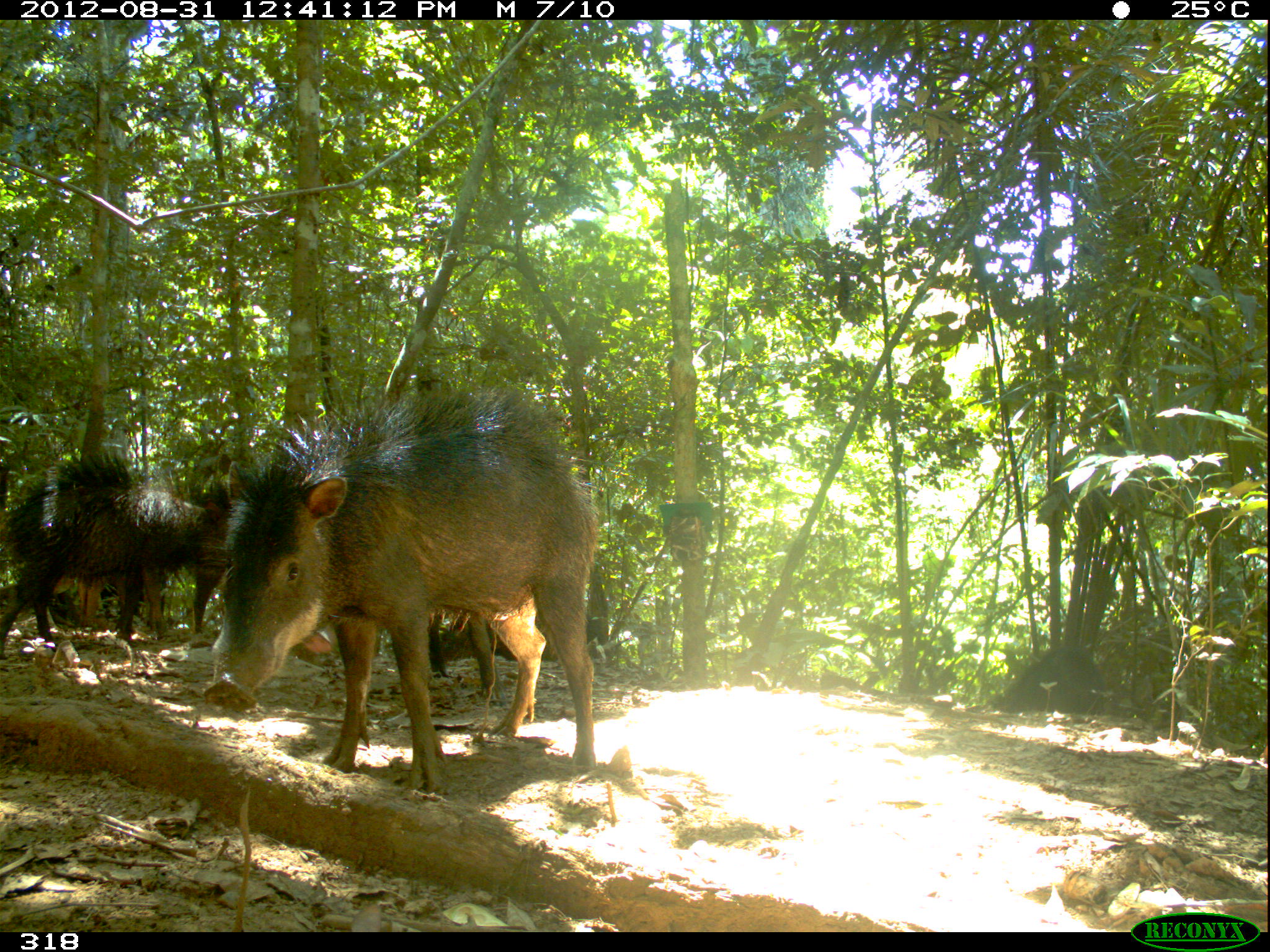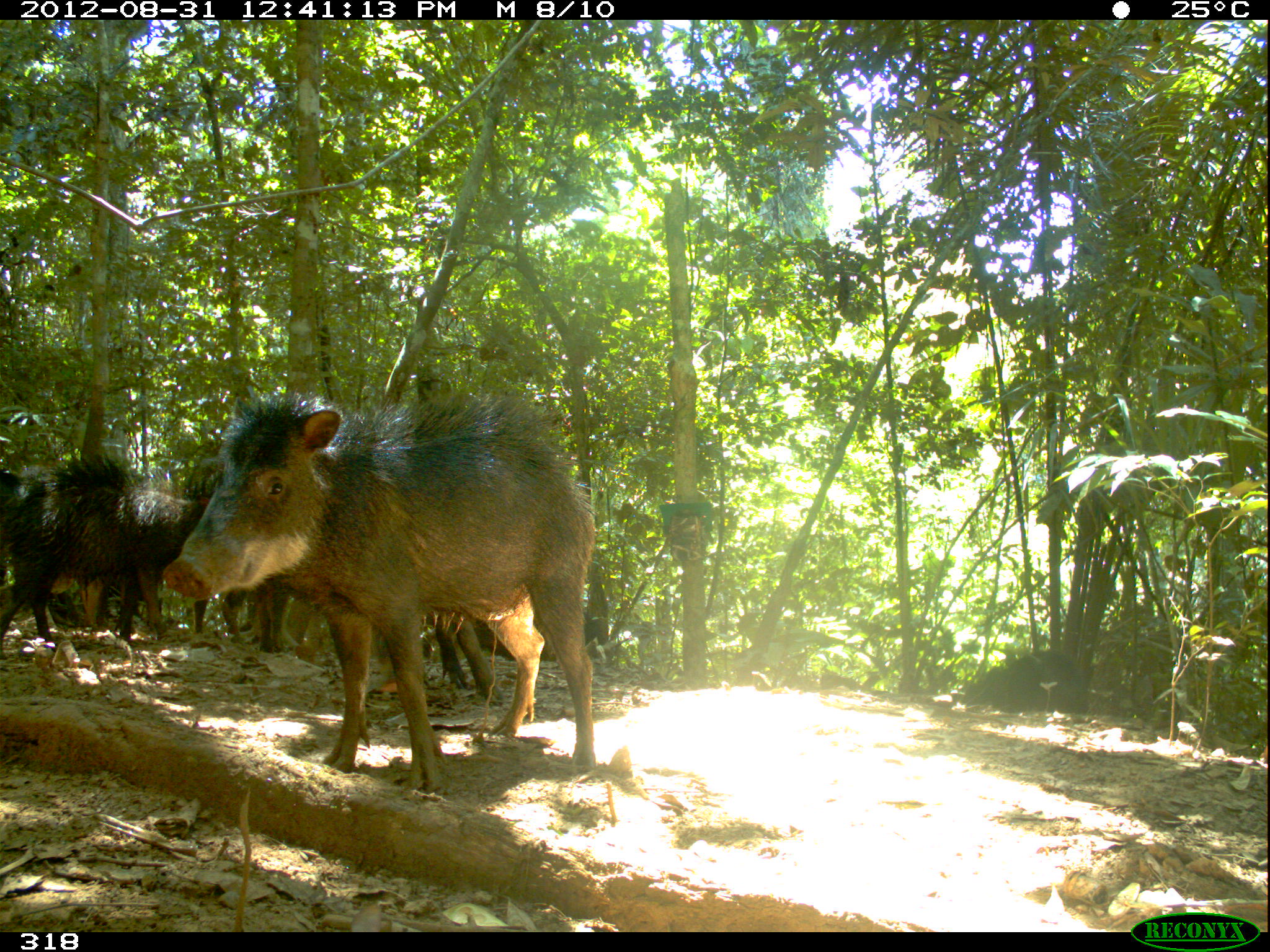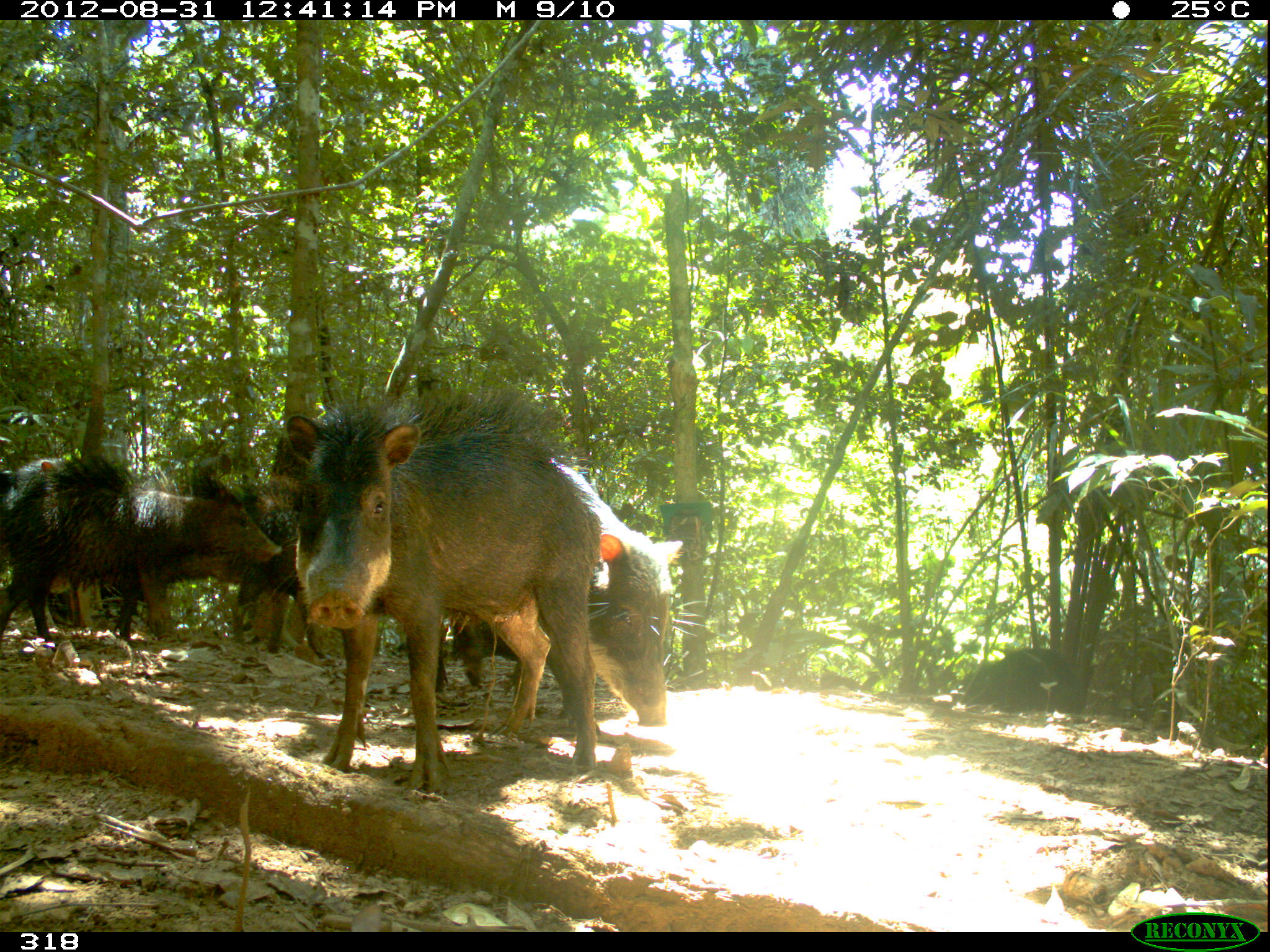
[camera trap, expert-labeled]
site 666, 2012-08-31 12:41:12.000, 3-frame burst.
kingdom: Animalia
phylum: Chordata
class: Mammalia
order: Artiodactyla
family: Tayassuidae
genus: Tayassu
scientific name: Tayassu pecari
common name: white-lipped peccary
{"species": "Tayassu pecari (white-lipped peccary)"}